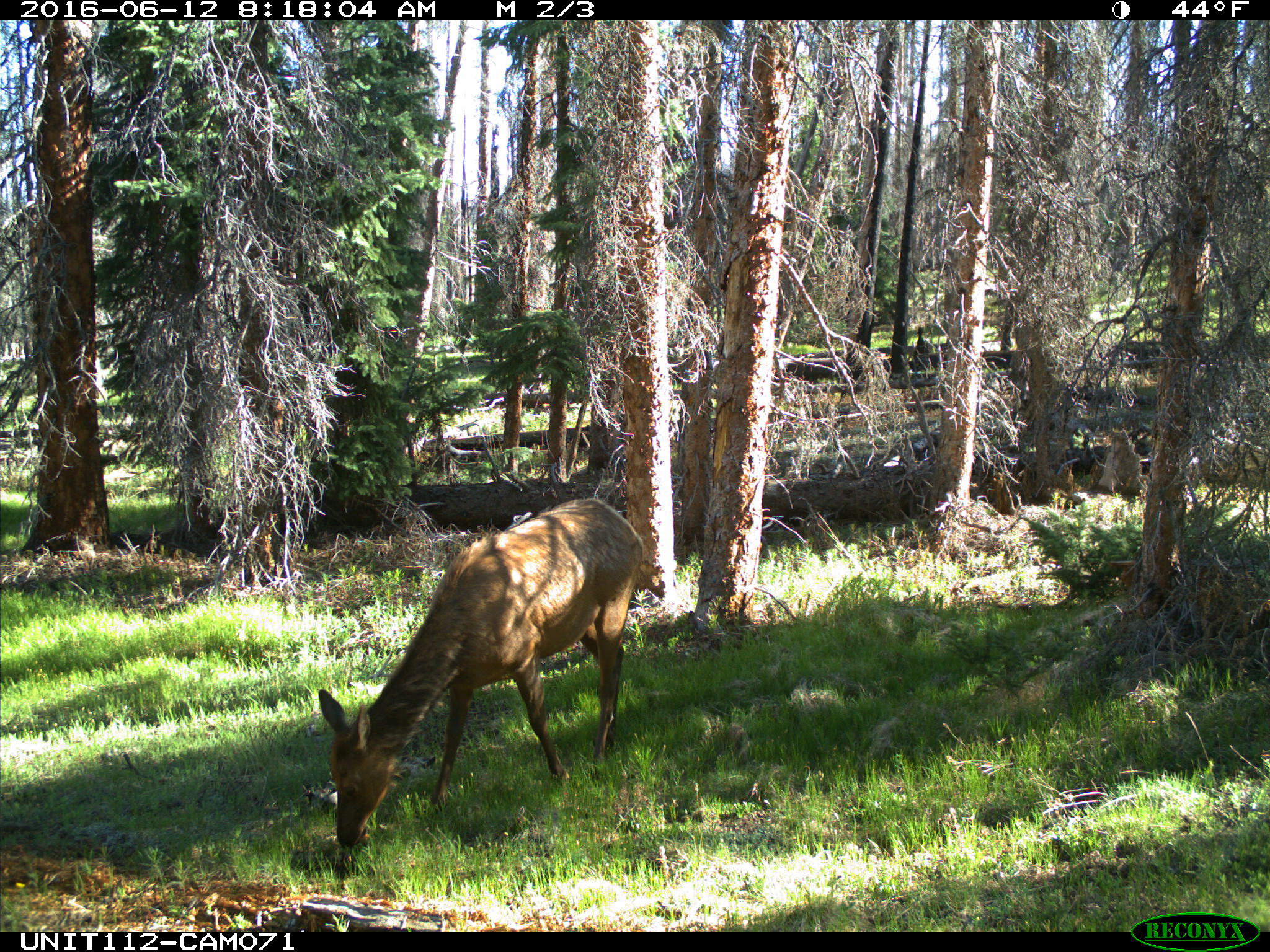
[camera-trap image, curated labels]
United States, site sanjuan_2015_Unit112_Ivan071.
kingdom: Animalia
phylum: Chordata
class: Mammalia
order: Artiodactyla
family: Cervidae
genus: Cervus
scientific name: Cervus elaphus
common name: red deer